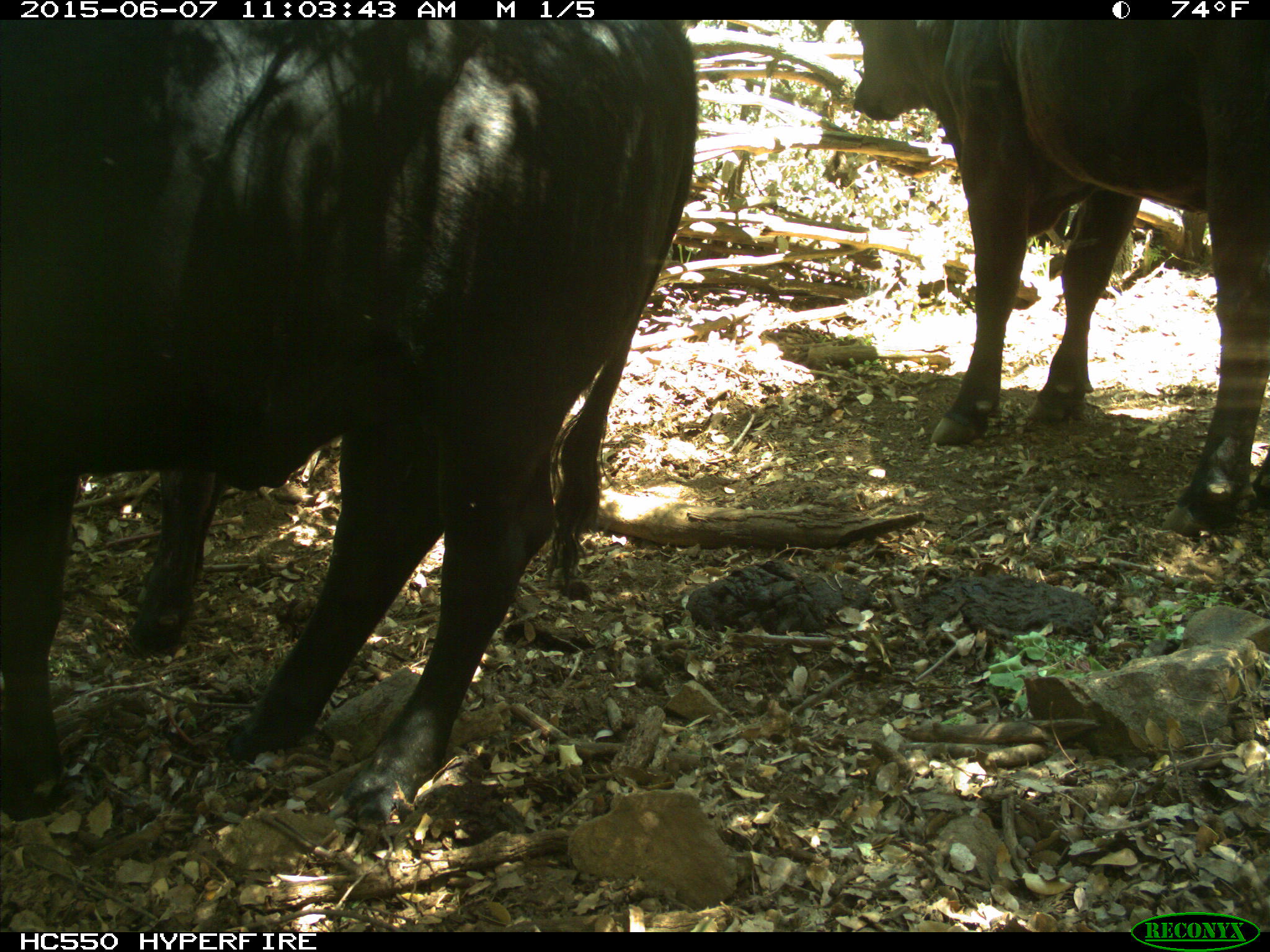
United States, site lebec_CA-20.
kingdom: Animalia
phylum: Chordata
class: Mammalia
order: Artiodactyla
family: Bovidae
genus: Bos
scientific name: Bos taurus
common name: domestic cow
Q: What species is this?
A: Bos taurus (domestic cow).